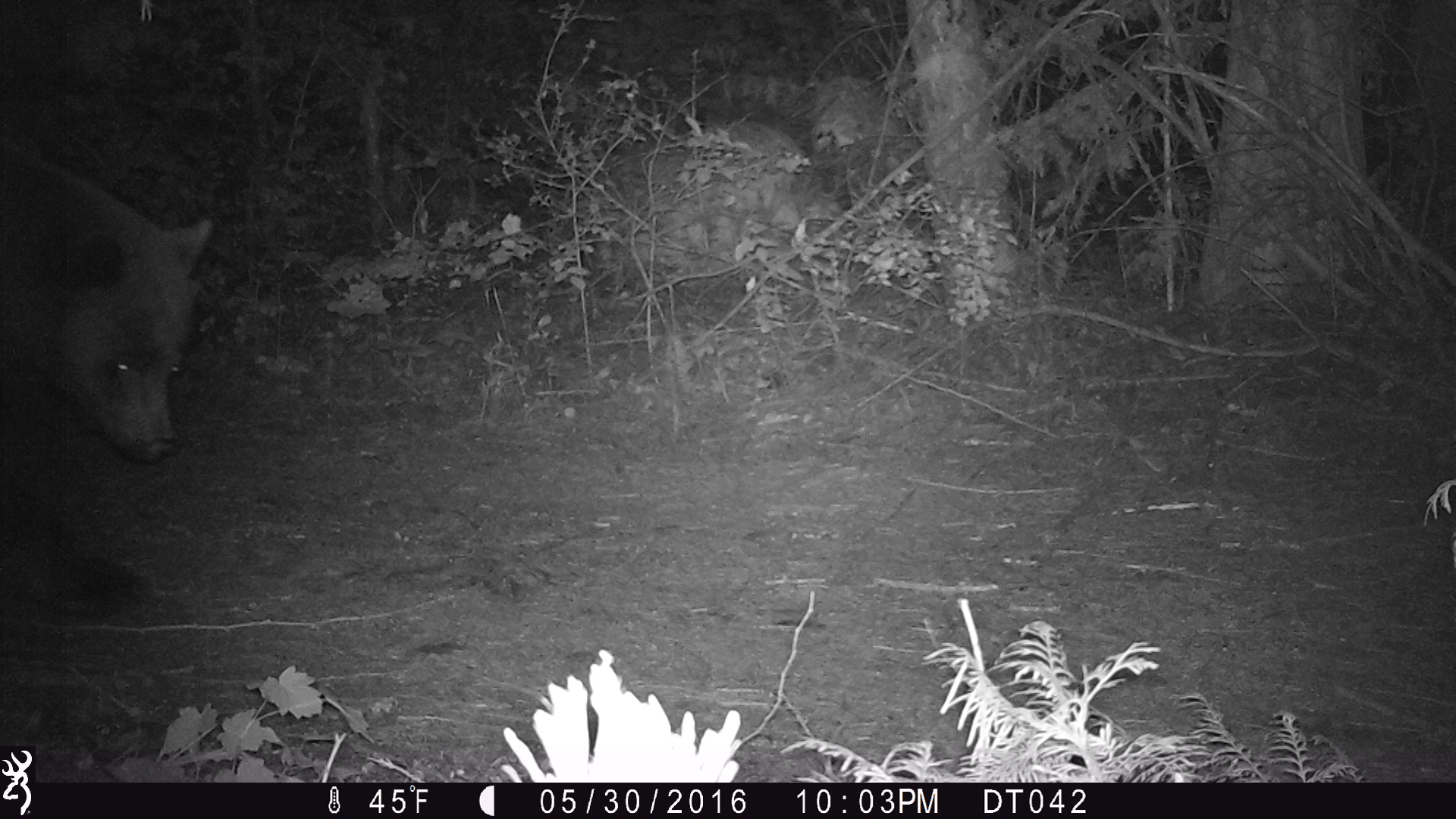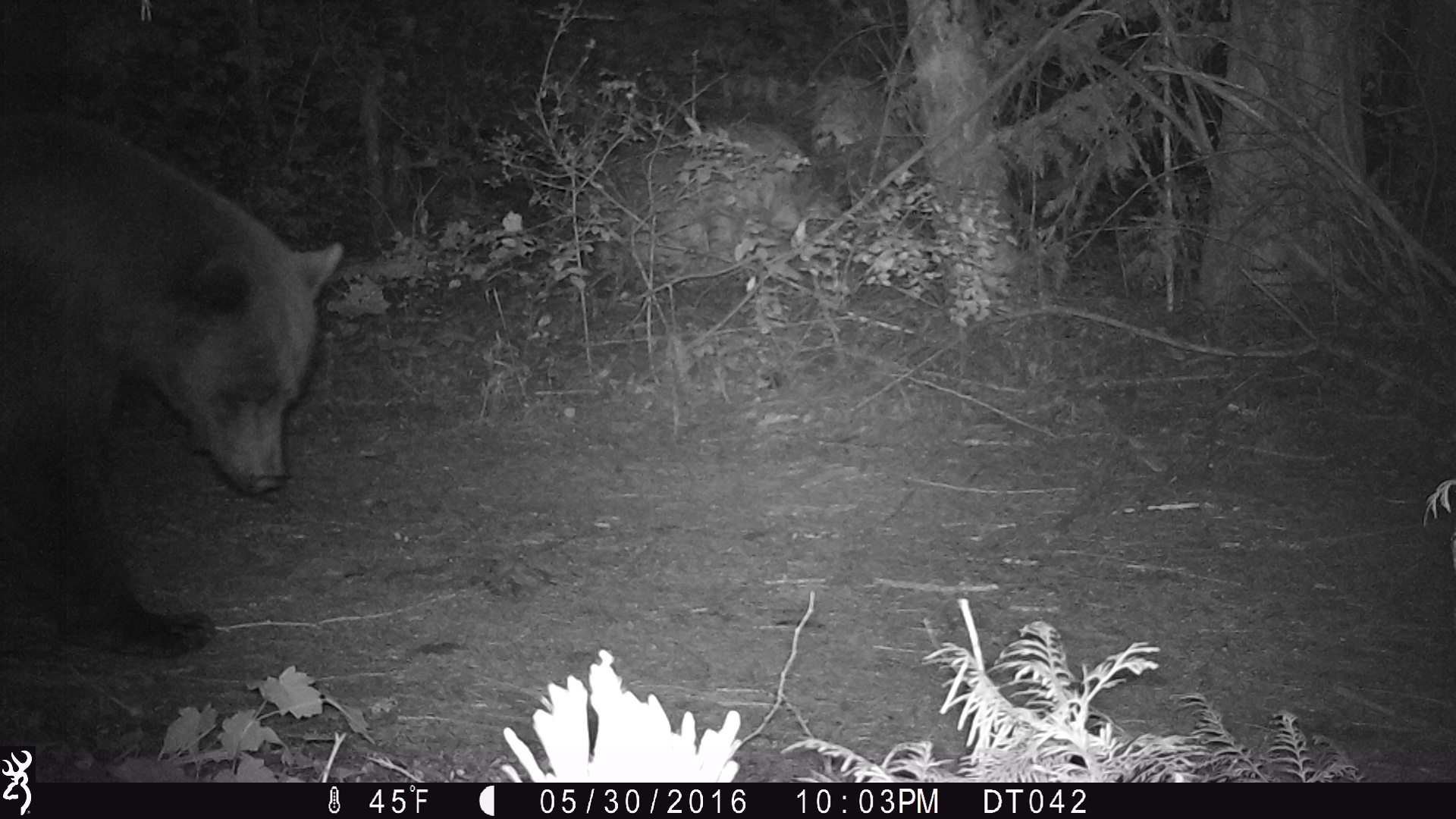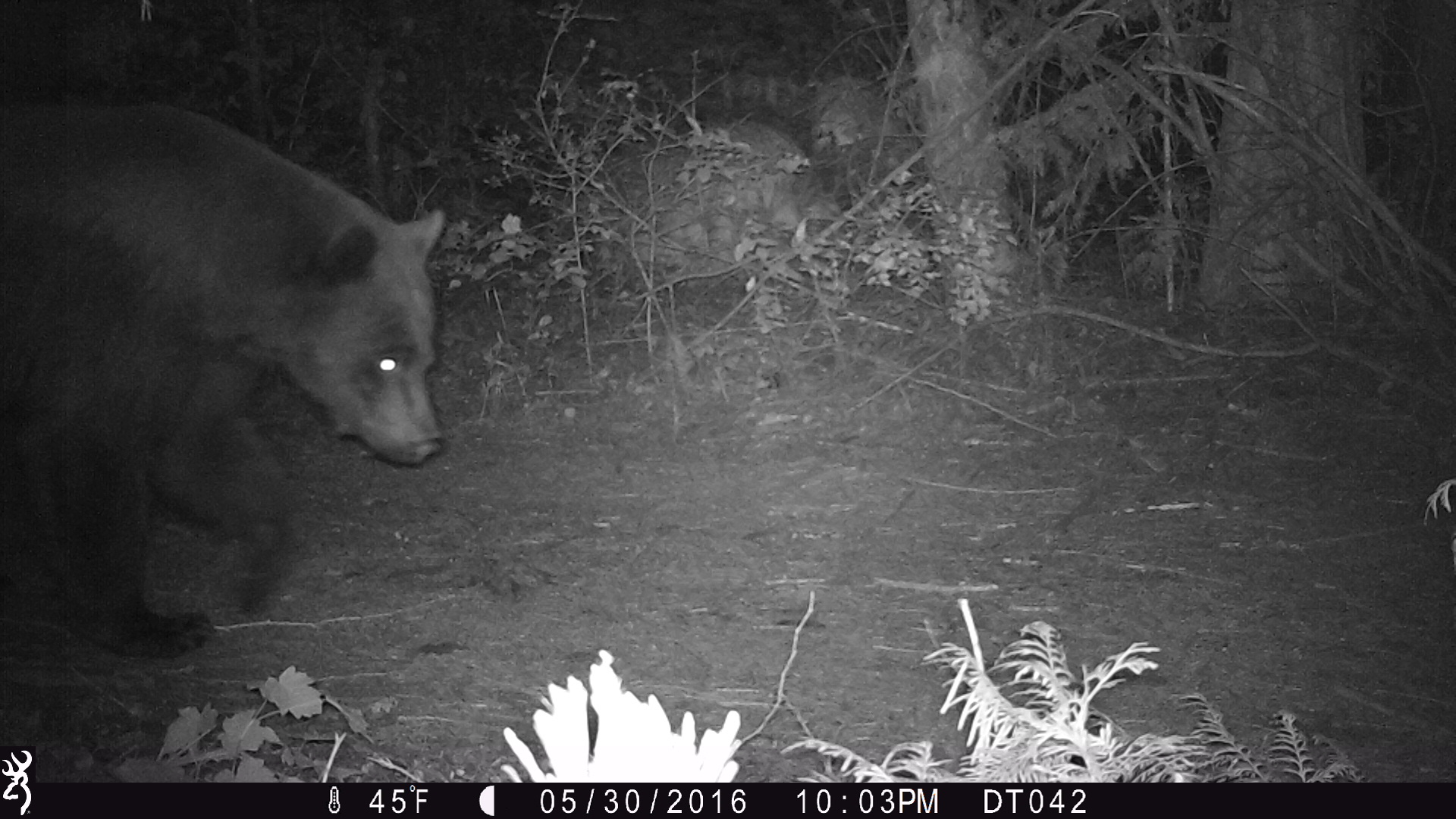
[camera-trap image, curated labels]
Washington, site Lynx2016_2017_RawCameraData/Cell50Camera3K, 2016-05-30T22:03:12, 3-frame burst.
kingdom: Animalia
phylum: Chordata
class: Mammalia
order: Carnivora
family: Ursidae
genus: Ursus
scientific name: Ursus americanus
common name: american black bear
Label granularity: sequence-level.